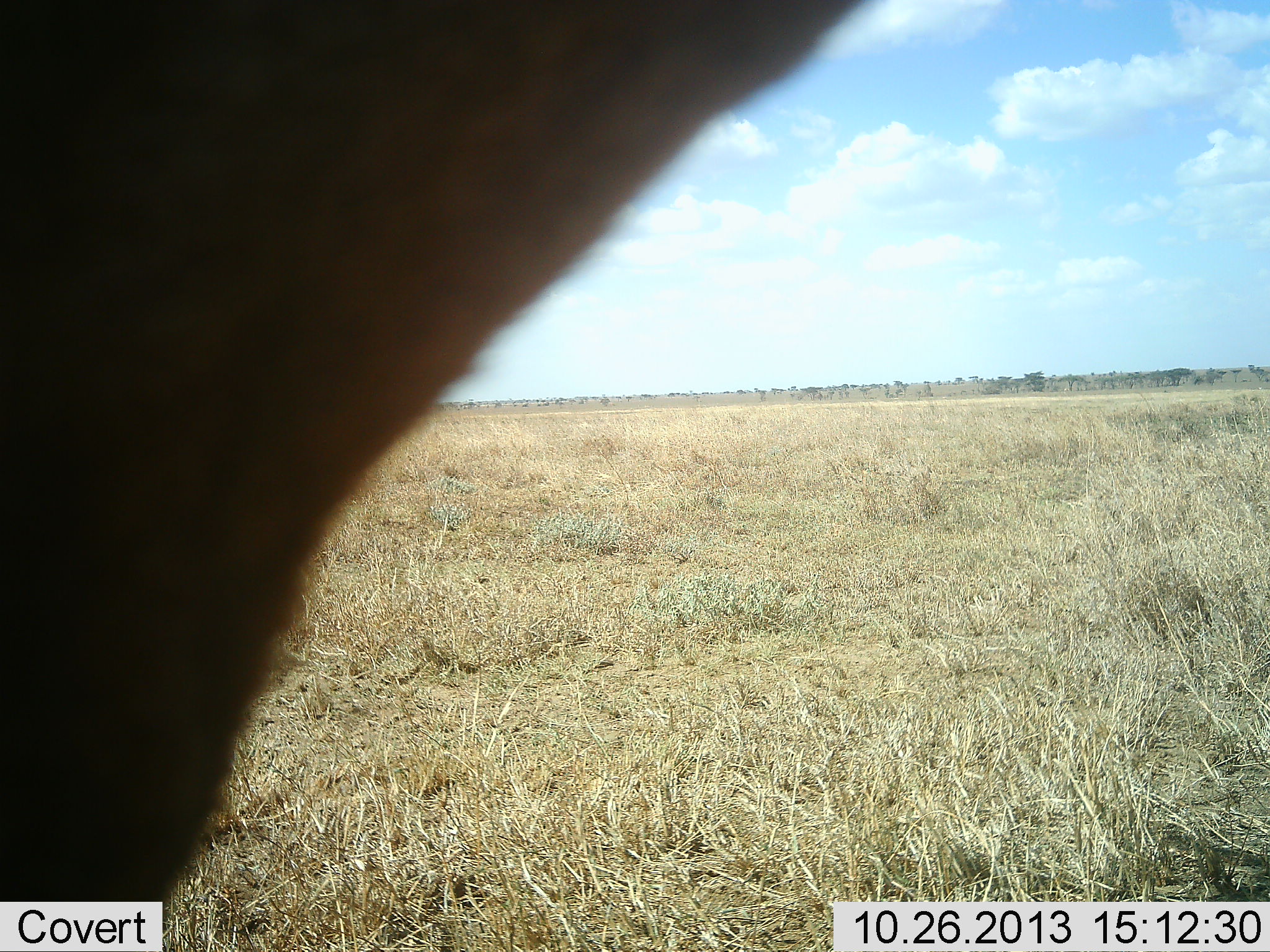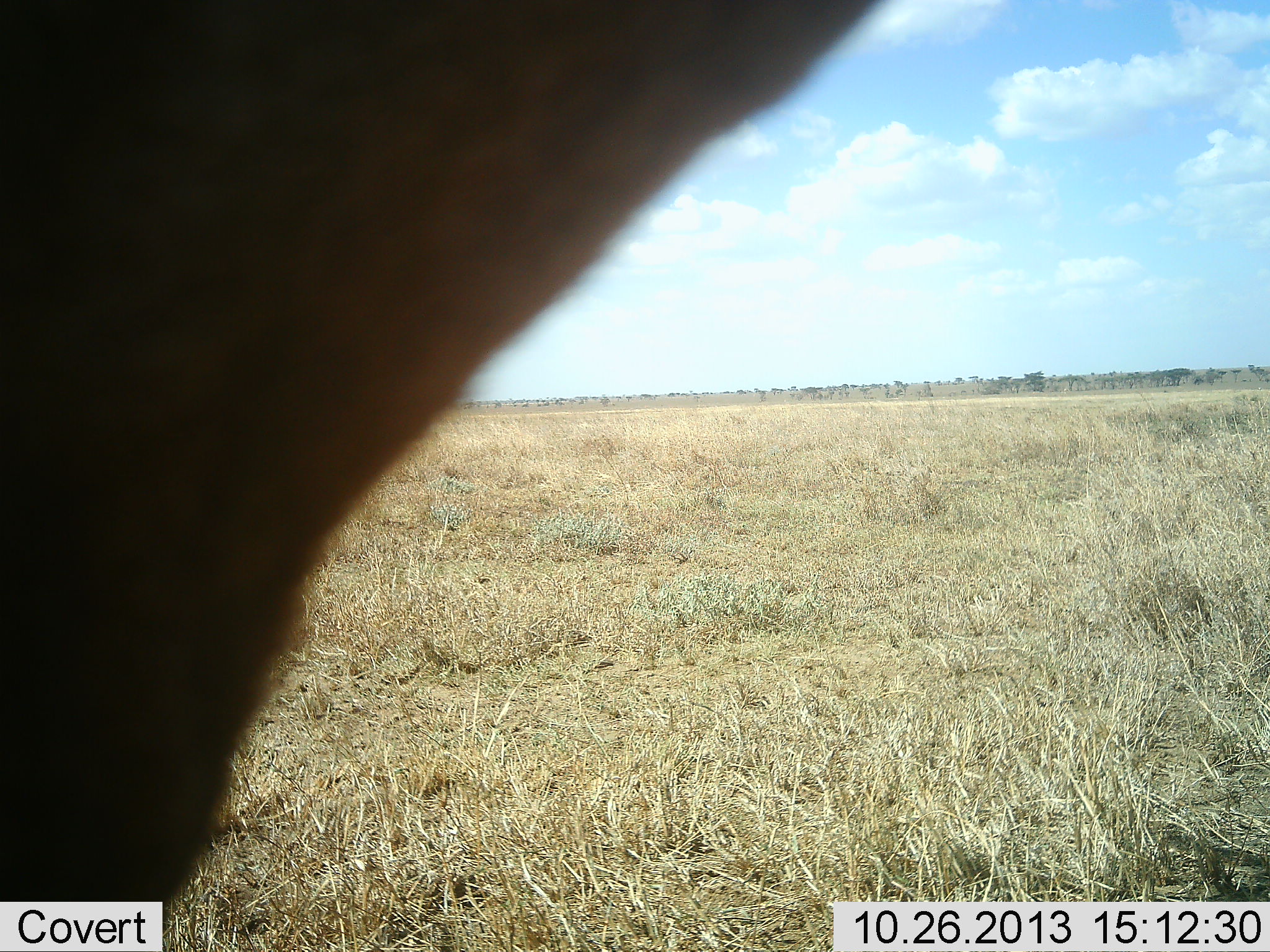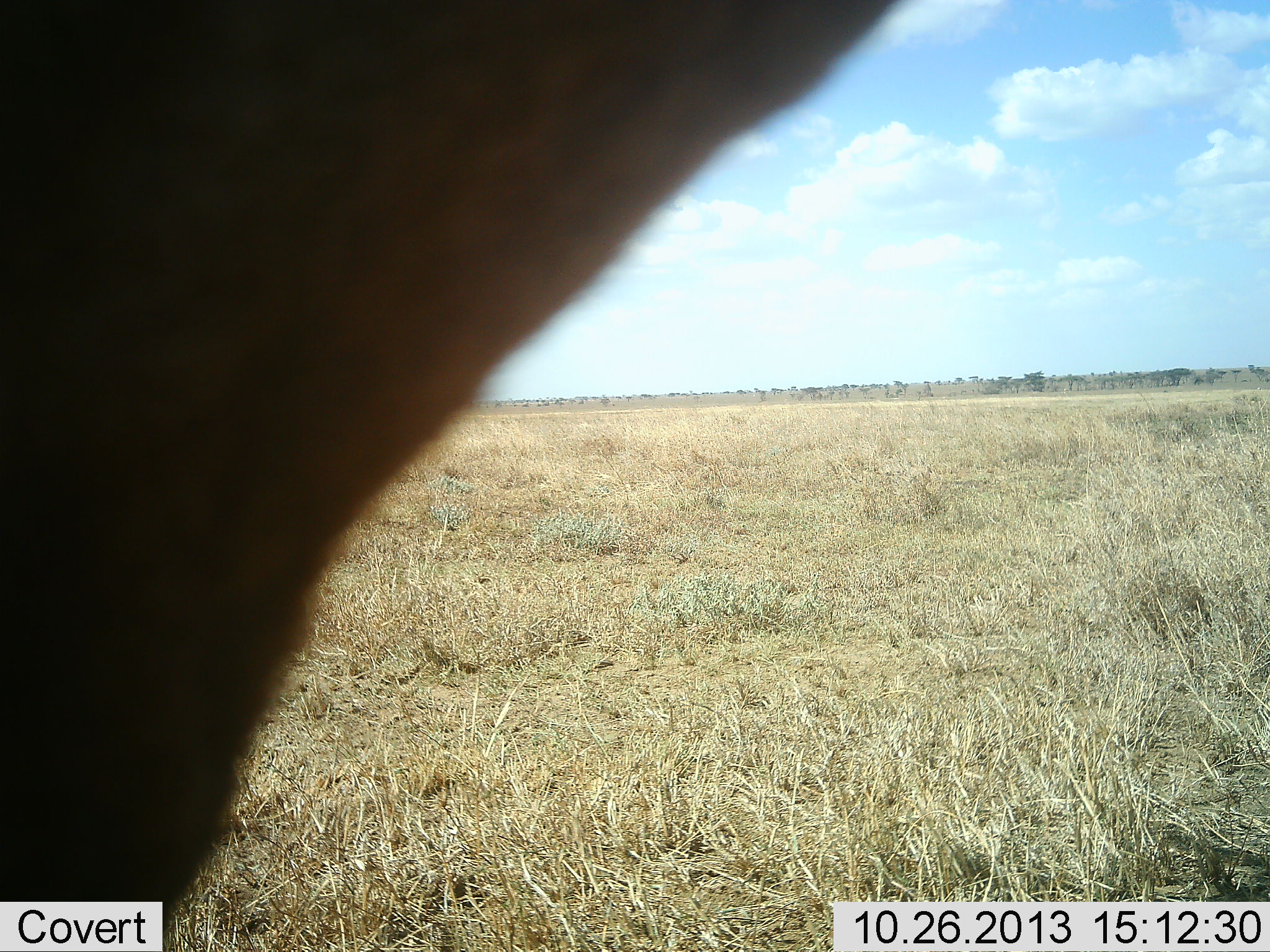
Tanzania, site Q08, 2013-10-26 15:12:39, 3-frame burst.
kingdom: Animalia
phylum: Chordata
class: Mammalia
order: Artiodactyla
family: Bovidae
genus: Alcelaphus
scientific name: Alcelaphus buselaphus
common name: hartebeest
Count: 1.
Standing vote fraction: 100%.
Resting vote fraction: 0%.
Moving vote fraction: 0%.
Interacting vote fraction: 0%.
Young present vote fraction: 0%.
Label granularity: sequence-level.